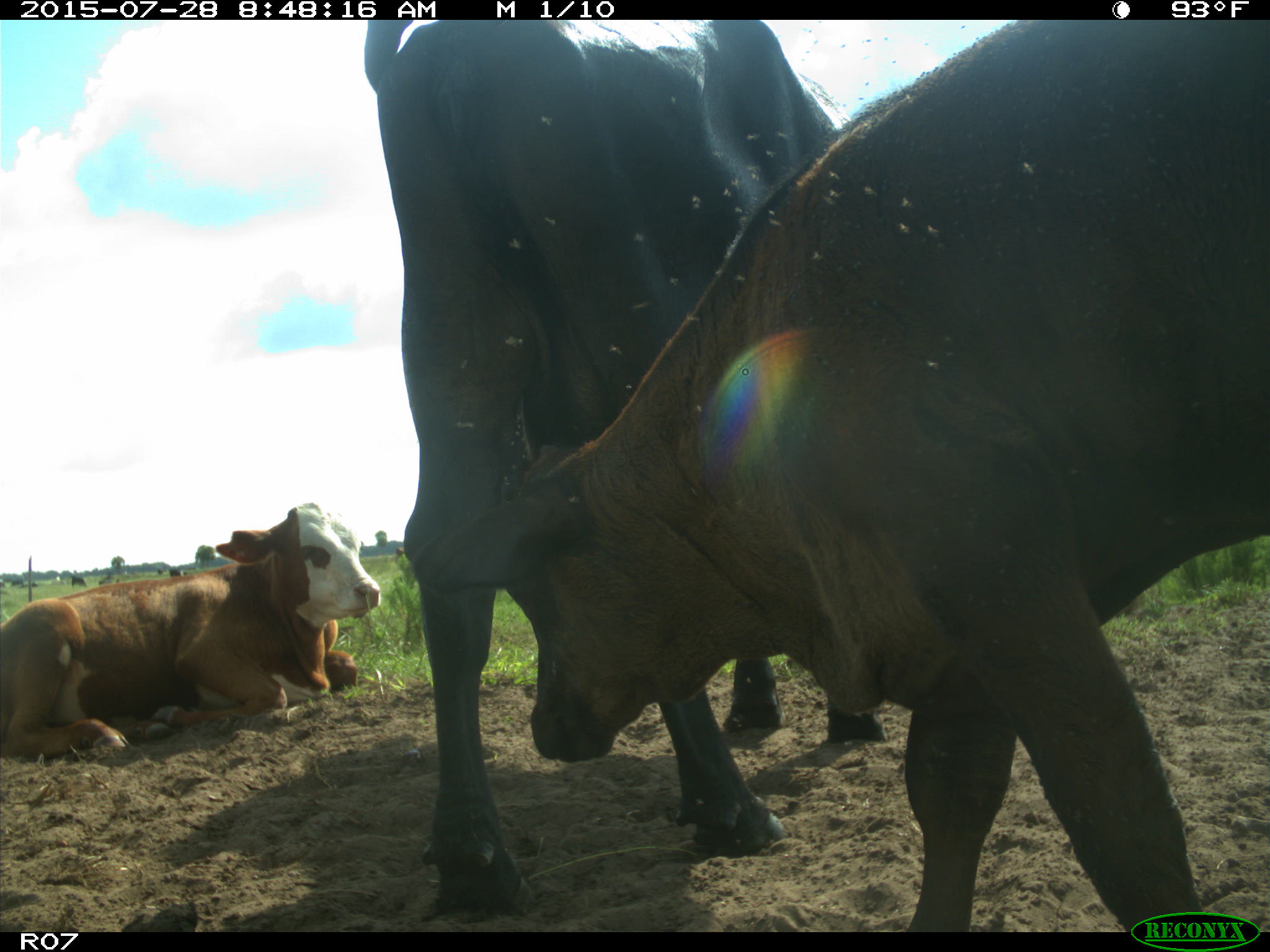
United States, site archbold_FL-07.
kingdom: Animalia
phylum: Chordata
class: Mammalia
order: Artiodactyla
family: Bovidae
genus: Bos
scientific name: Bos taurus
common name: domestic cow